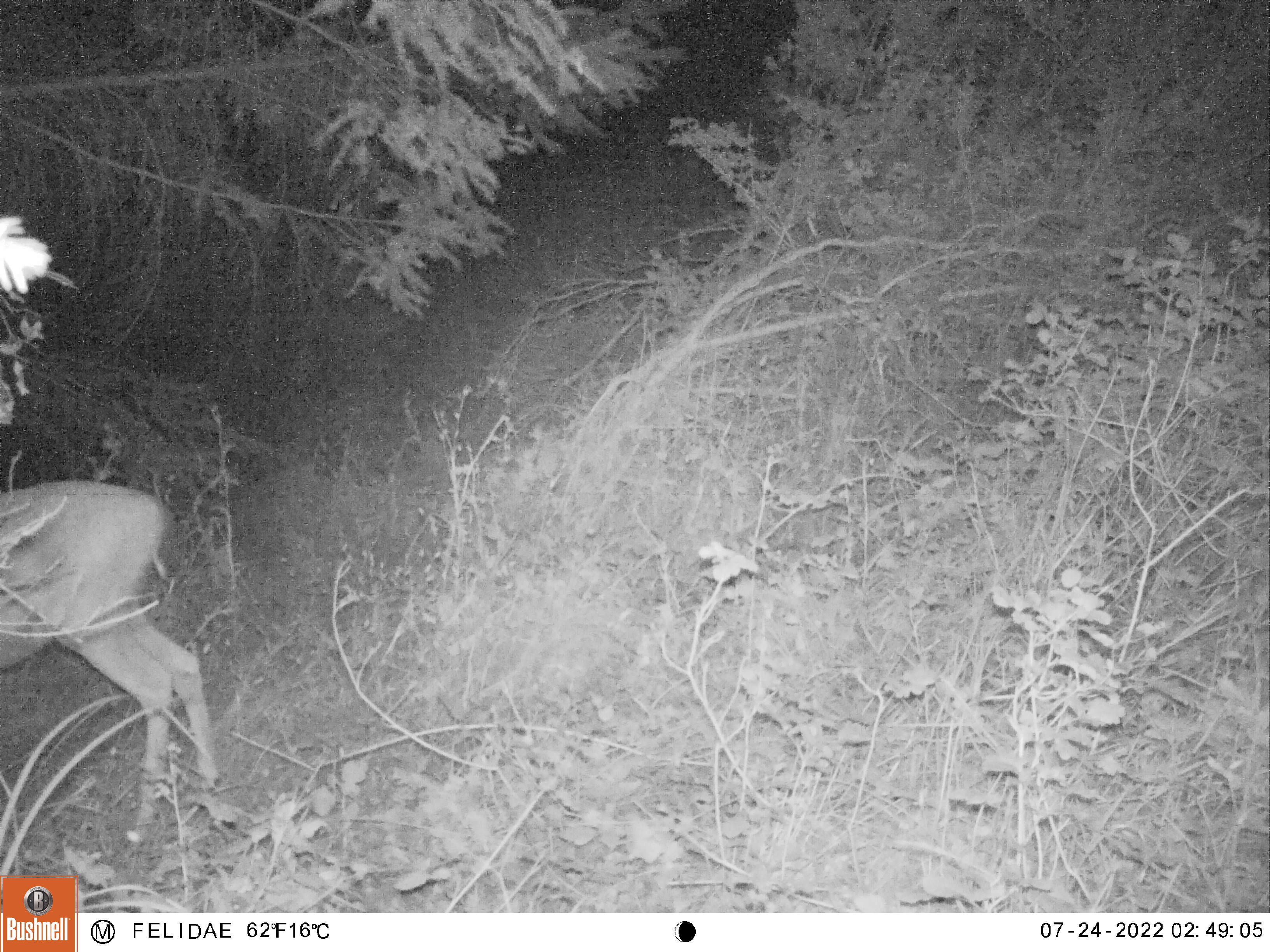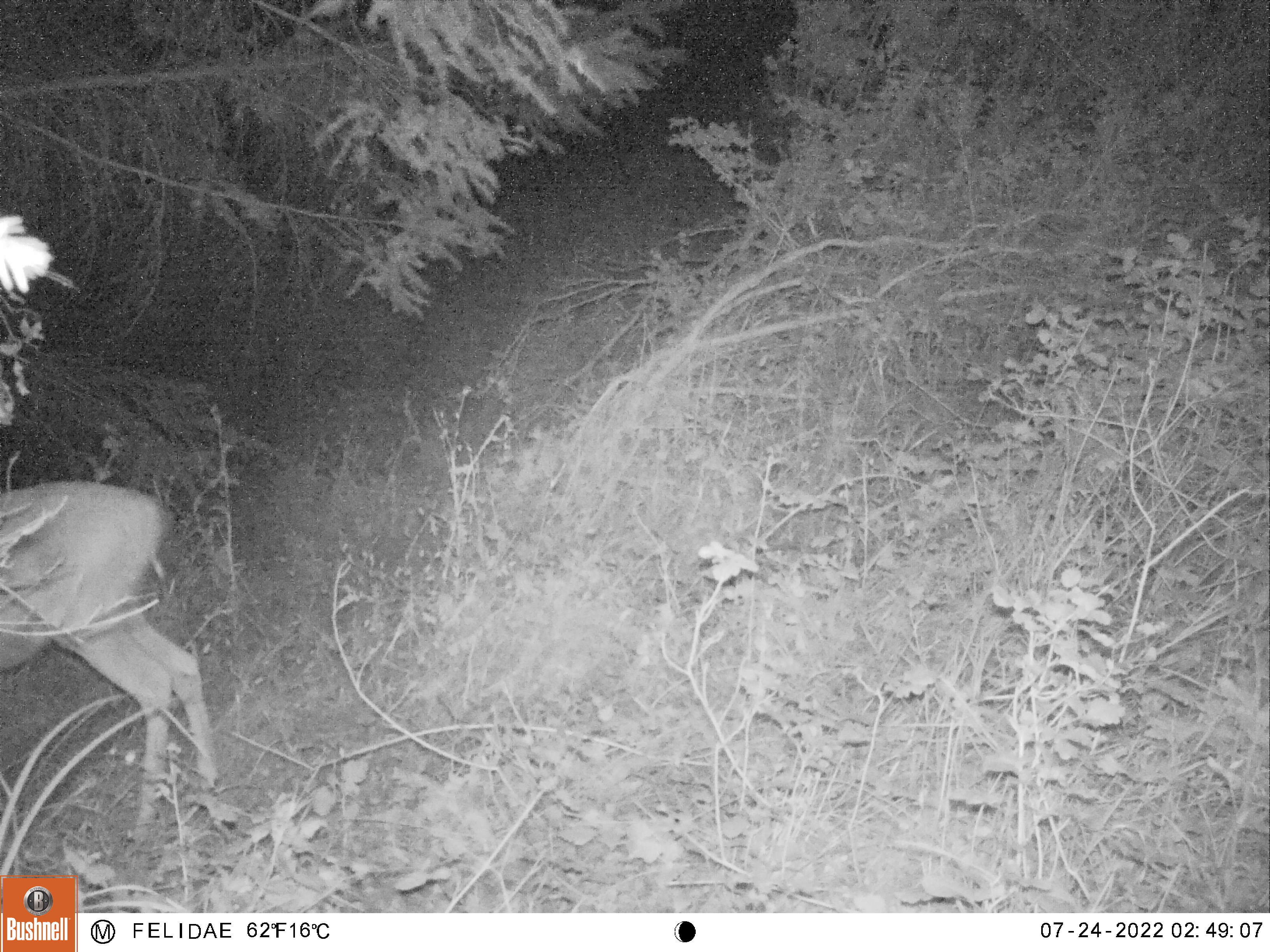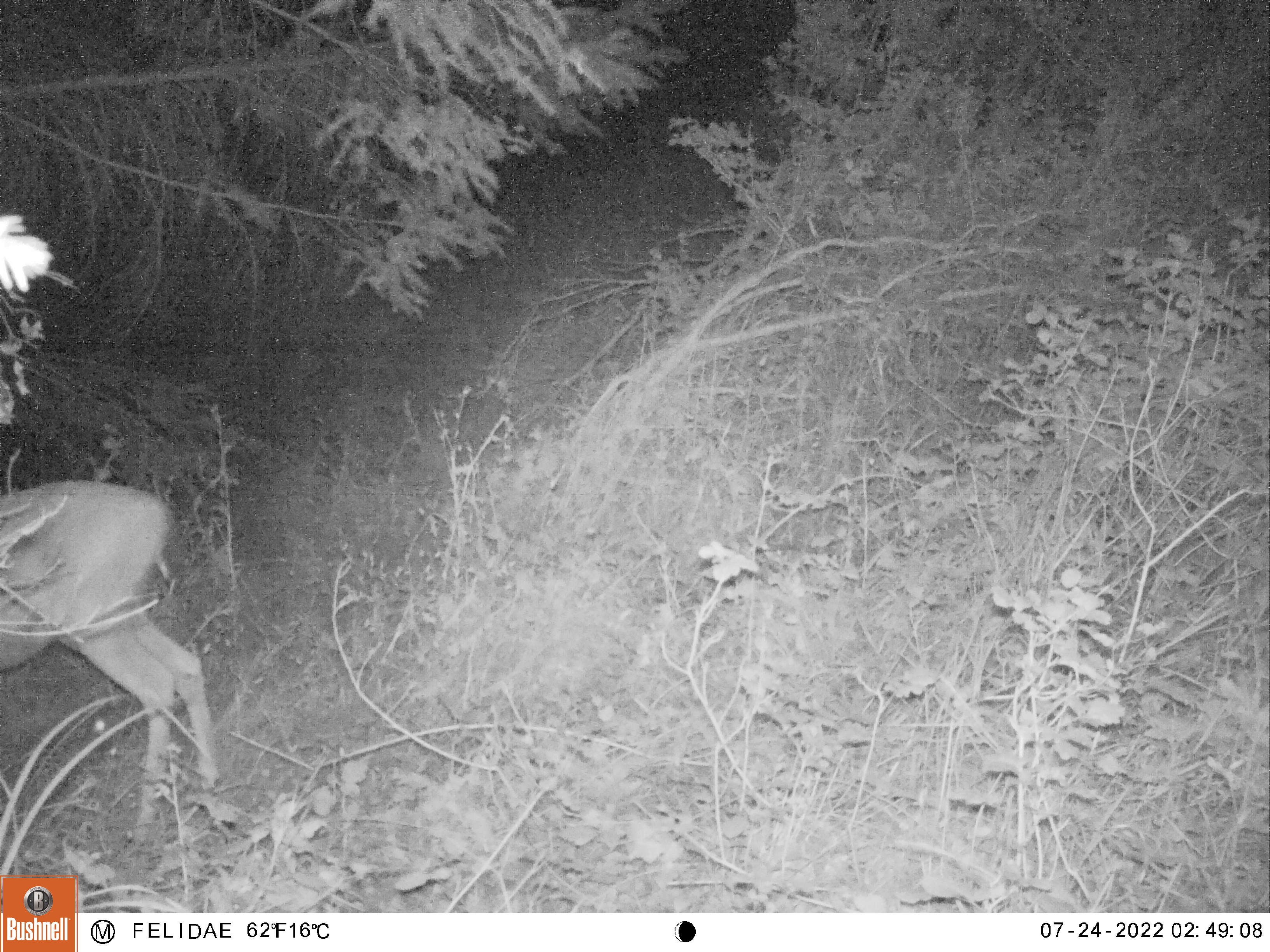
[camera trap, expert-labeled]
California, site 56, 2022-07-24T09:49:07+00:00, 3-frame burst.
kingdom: Animalia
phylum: Chordata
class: Mammalia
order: Artiodactyla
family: Cervidae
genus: Odocoileus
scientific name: Odocoileus hemionus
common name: mule deer